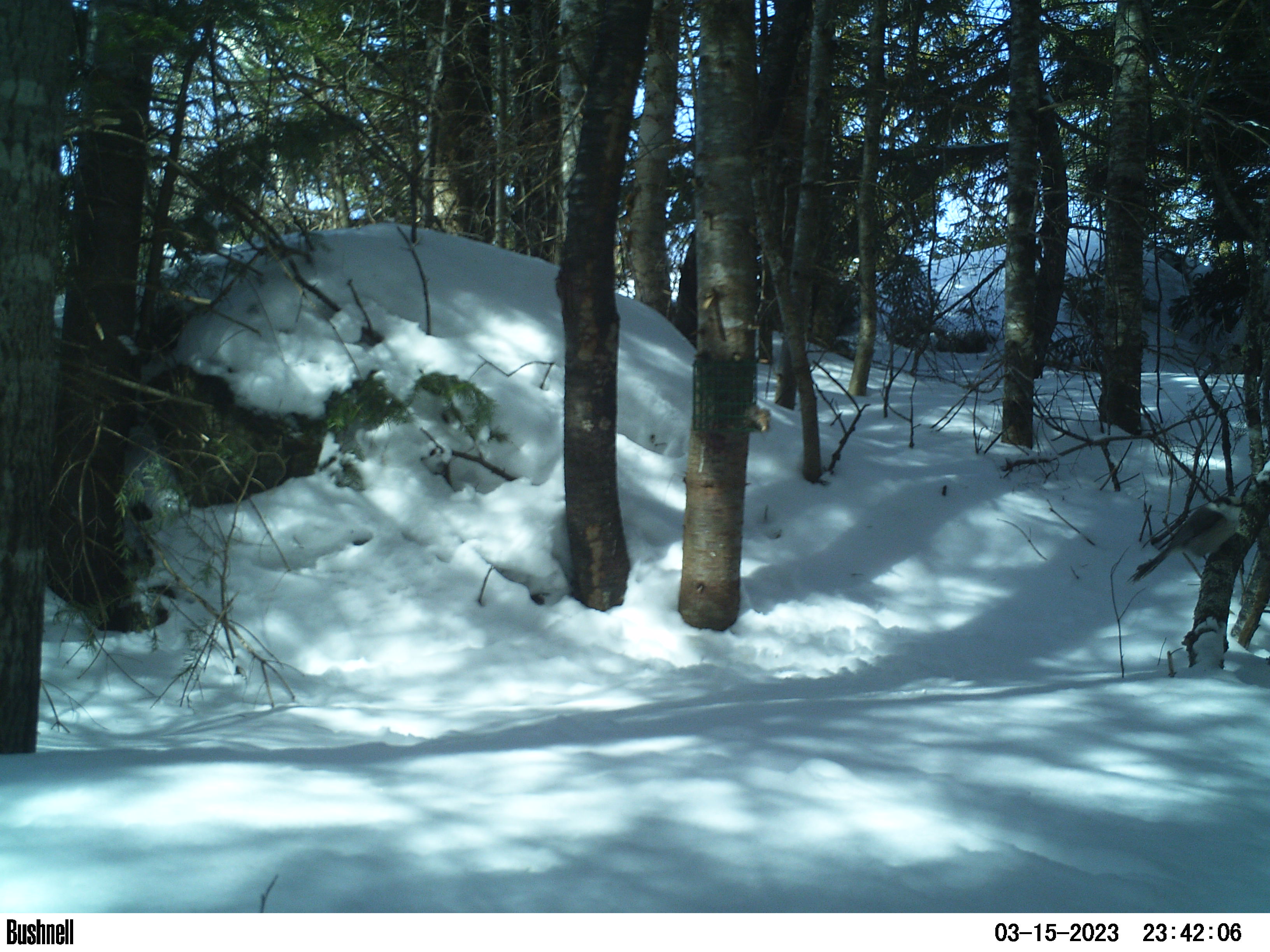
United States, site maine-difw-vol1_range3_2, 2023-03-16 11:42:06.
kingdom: Animalia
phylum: Chordata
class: Aves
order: Passeriformes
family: Corvidae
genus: Perisoreus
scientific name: Perisoreus canadensis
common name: canada jay